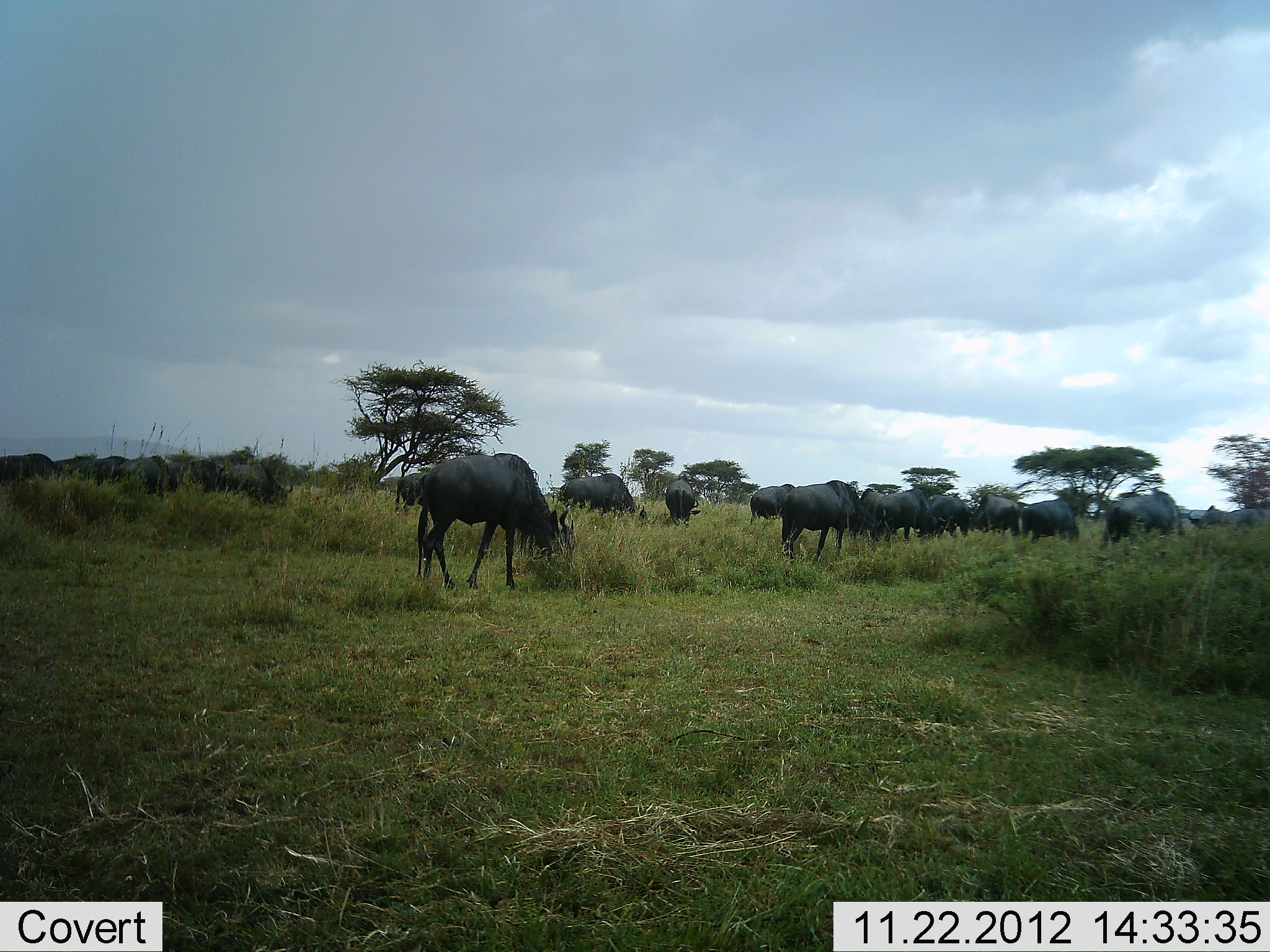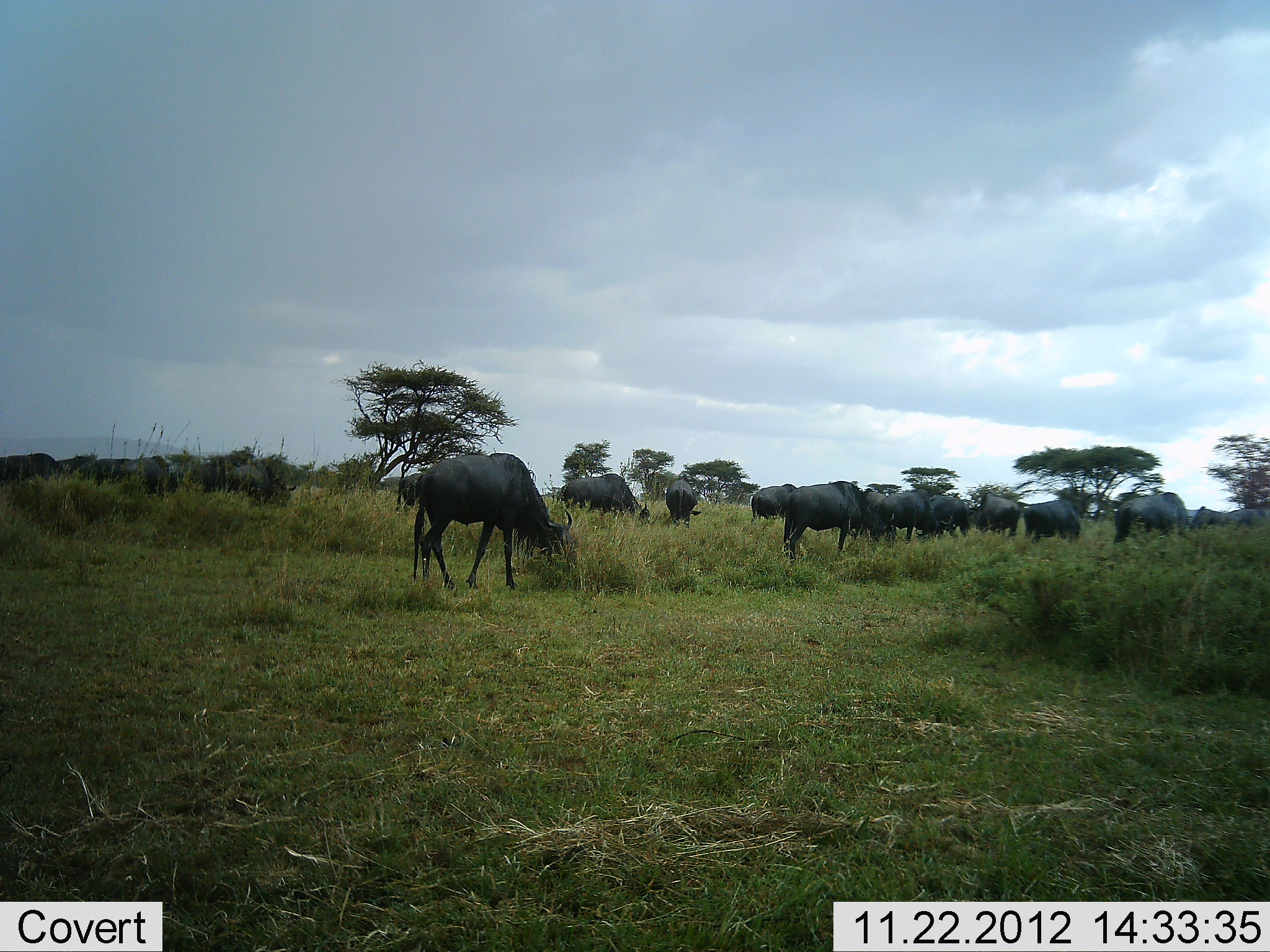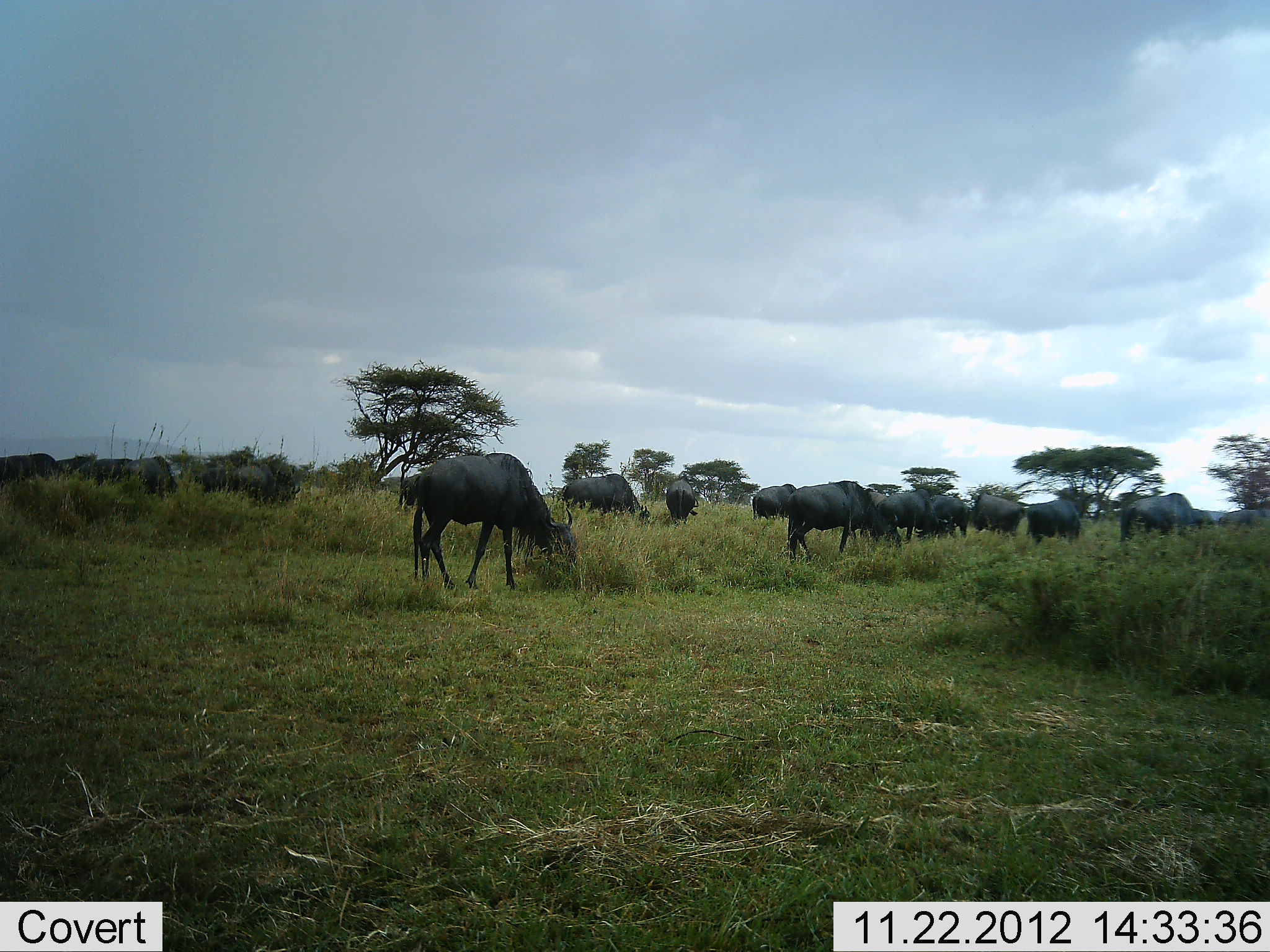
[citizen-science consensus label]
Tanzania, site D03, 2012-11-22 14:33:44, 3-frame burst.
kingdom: Animalia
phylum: Chordata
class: Mammalia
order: Artiodactyla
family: Bovidae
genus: Connochaetes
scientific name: Connochaetes taurinus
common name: blue wildebeest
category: wildebeest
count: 11-50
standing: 23%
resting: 0%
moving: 13%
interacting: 3%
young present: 0%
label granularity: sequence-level